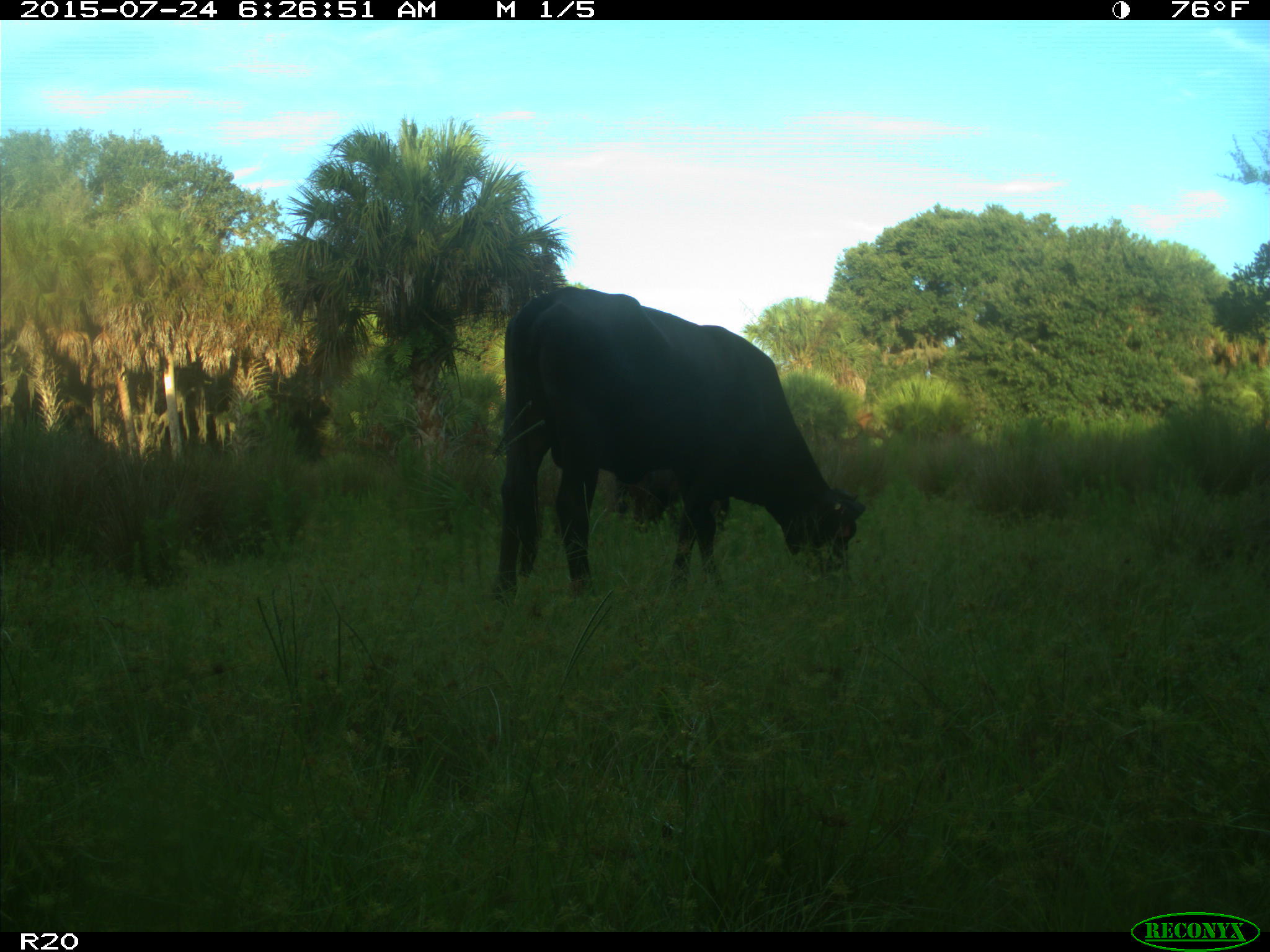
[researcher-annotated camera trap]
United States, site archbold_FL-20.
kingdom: Animalia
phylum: Chordata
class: Mammalia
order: Artiodactyla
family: Bovidae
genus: Bos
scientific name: Bos taurus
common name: domestic cow